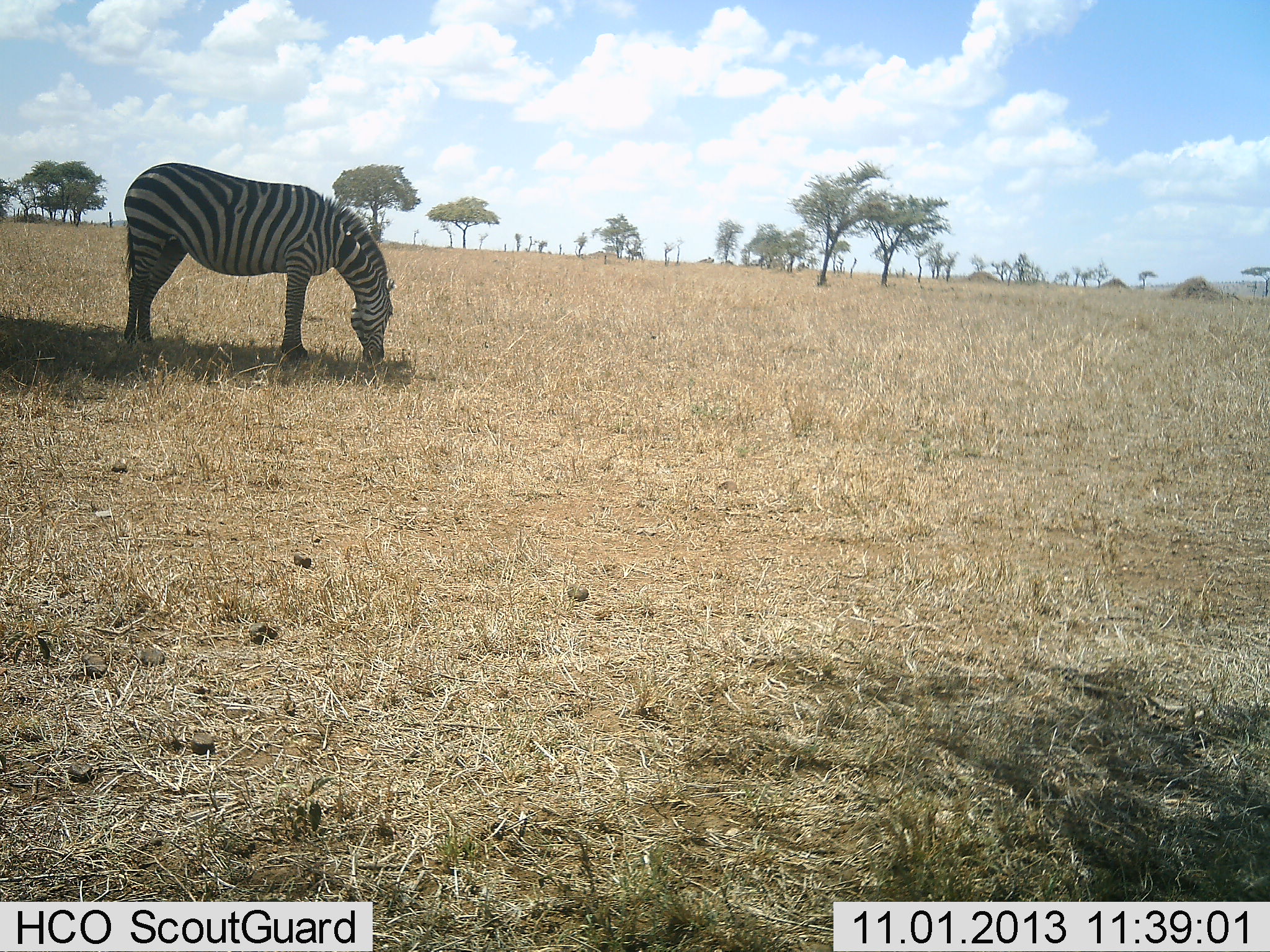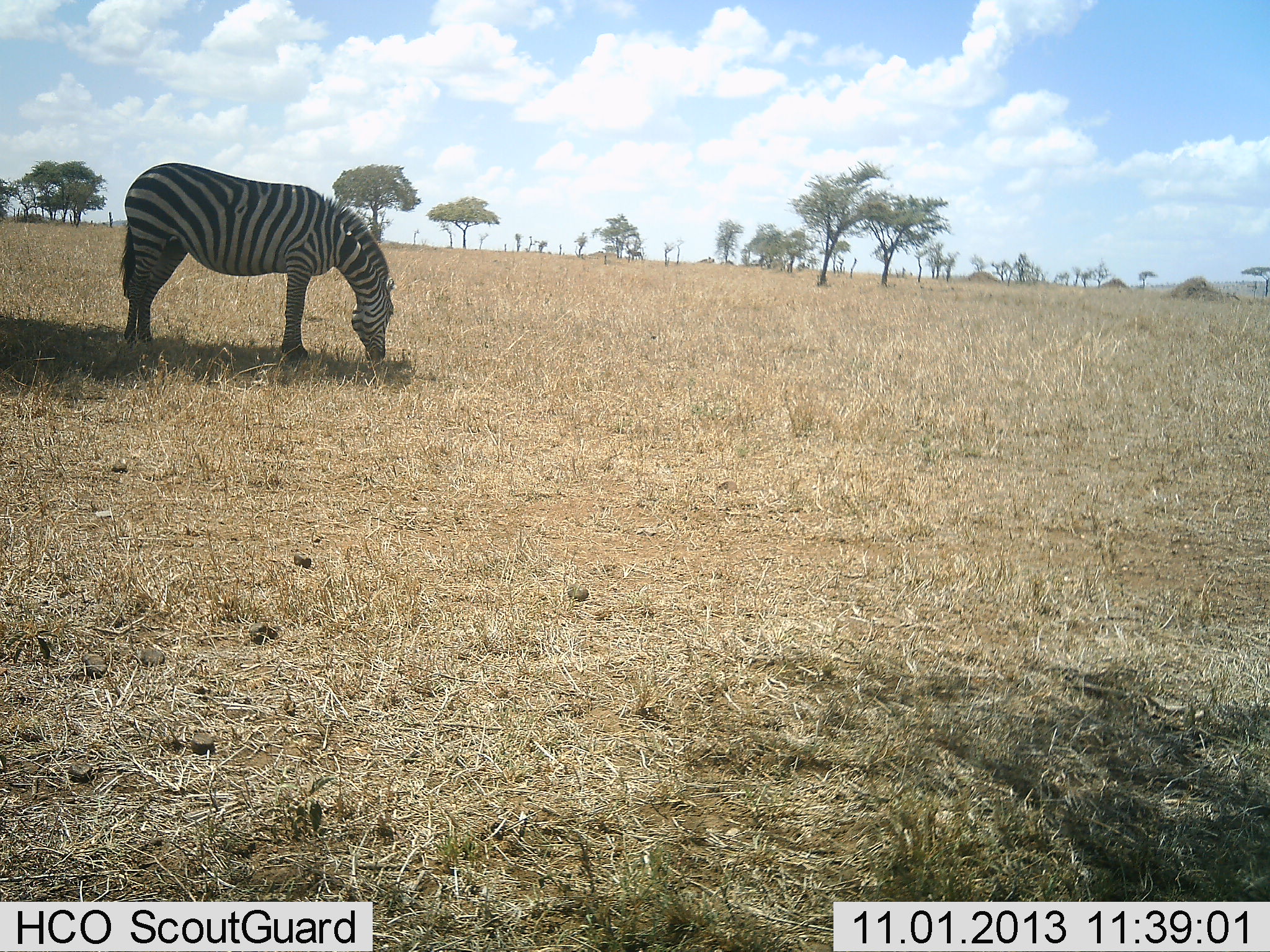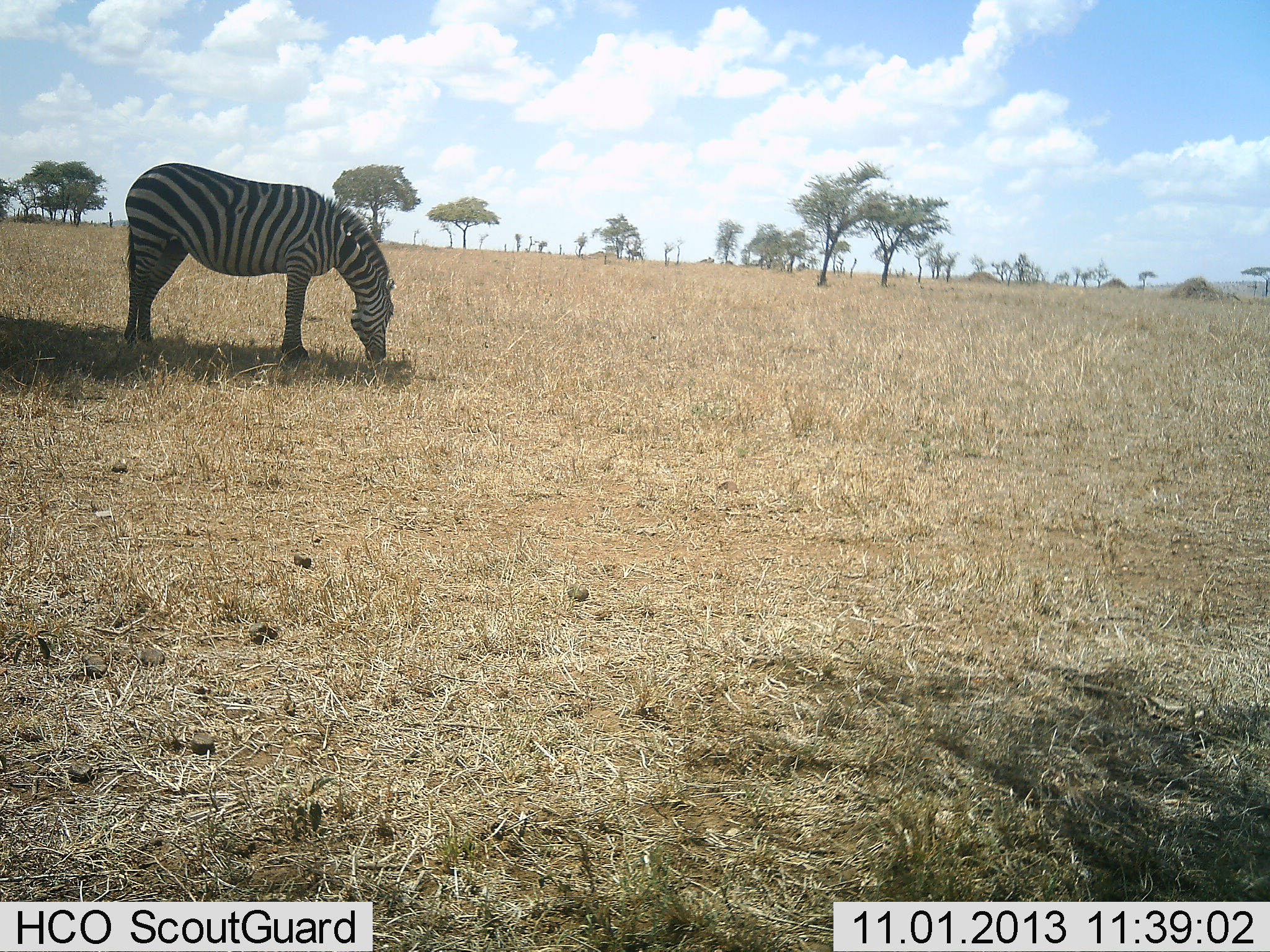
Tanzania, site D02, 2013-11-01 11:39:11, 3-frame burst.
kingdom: Animalia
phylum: Chordata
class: Mammalia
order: Perissodactyla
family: Equidae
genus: Equus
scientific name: Equus quagga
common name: plains zebra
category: zebra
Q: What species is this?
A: Zebra (plains zebra) (Equus quagga).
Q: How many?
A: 1.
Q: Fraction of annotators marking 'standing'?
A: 10%.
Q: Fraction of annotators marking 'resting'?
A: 0%.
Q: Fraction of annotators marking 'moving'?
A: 0%.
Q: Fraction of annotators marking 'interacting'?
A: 0%.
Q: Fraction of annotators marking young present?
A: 0%.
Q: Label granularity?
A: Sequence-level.